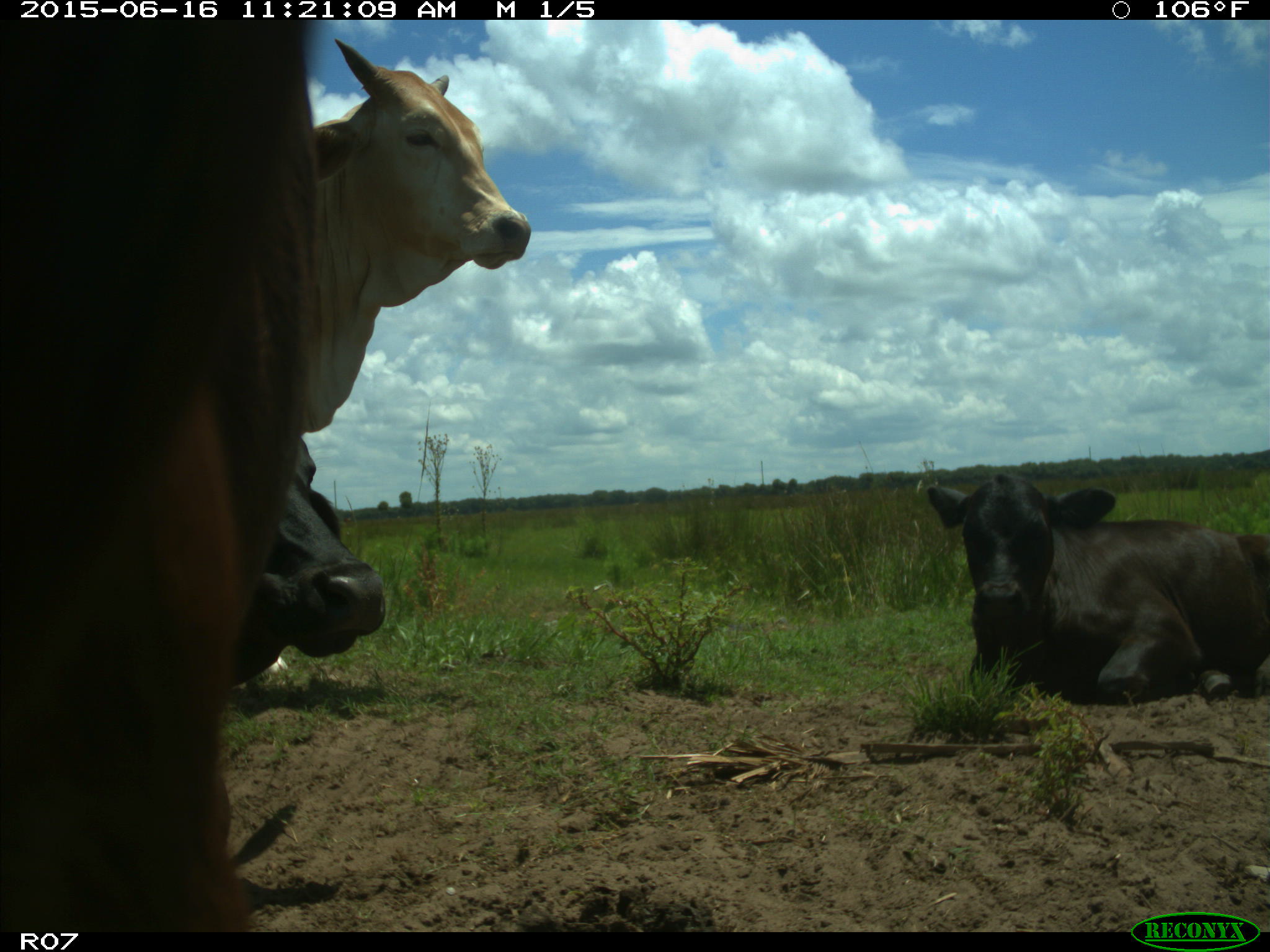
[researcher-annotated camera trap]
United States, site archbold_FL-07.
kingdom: Animalia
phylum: Chordata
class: Mammalia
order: Artiodactyla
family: Bovidae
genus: Bos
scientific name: Bos taurus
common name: domestic cow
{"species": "Bos taurus (domestic cow)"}